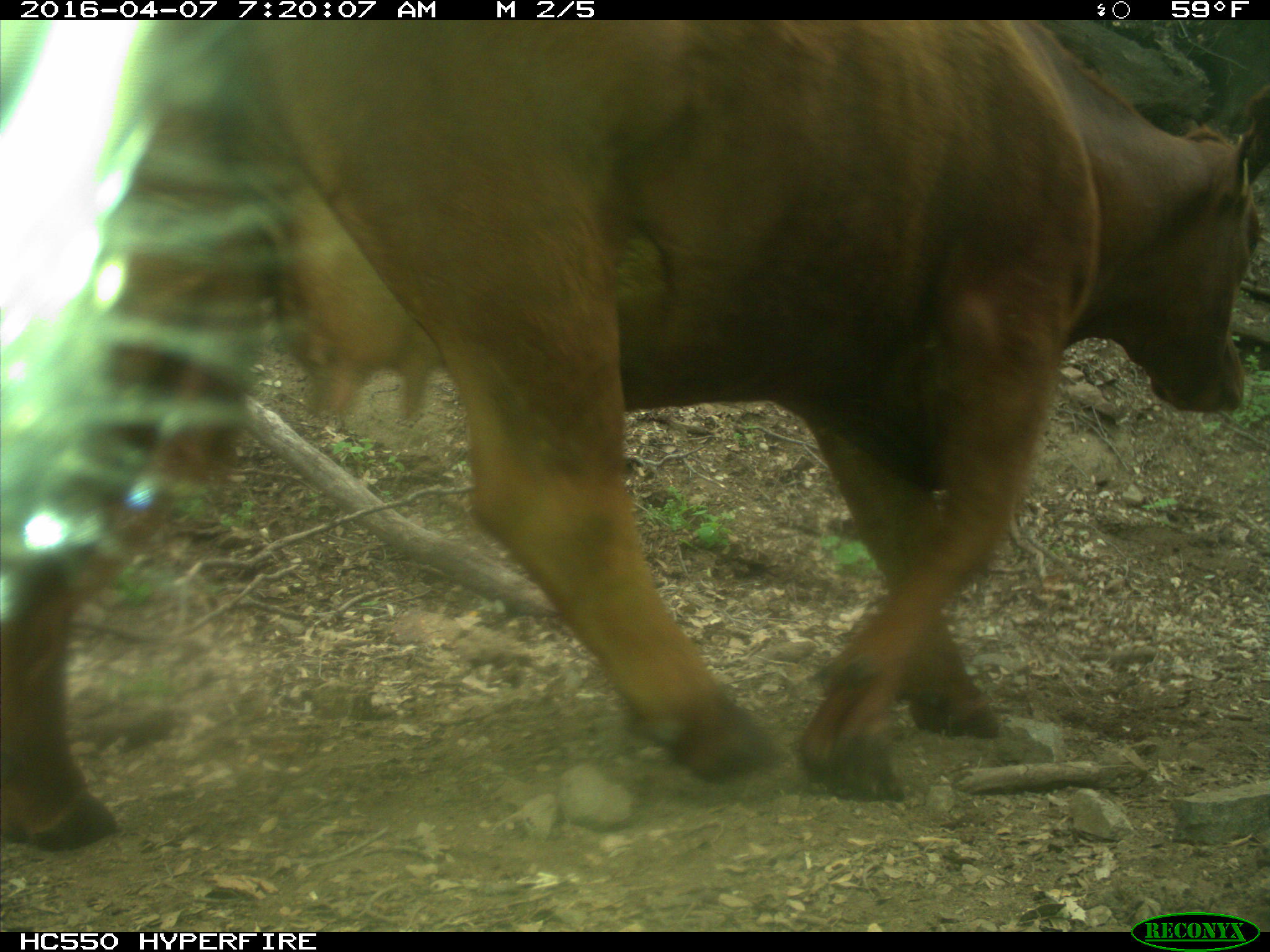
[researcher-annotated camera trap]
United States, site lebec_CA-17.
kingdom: Animalia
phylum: Chordata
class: Mammalia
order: Artiodactyla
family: Bovidae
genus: Bos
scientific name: Bos taurus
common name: domestic cow